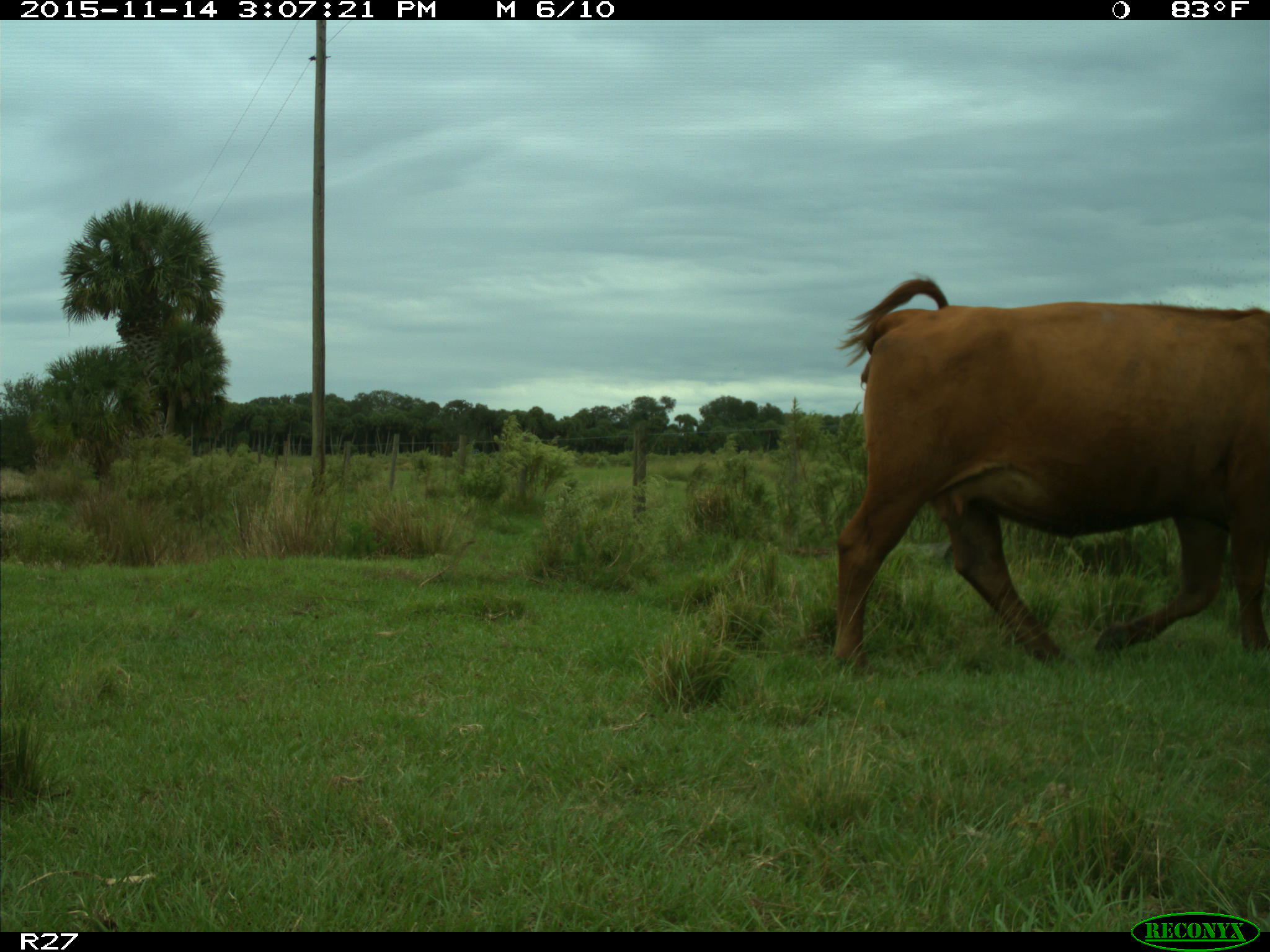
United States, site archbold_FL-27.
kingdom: Animalia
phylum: Chordata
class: Mammalia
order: Artiodactyla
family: Bovidae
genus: Bos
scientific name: Bos taurus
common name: domestic cow